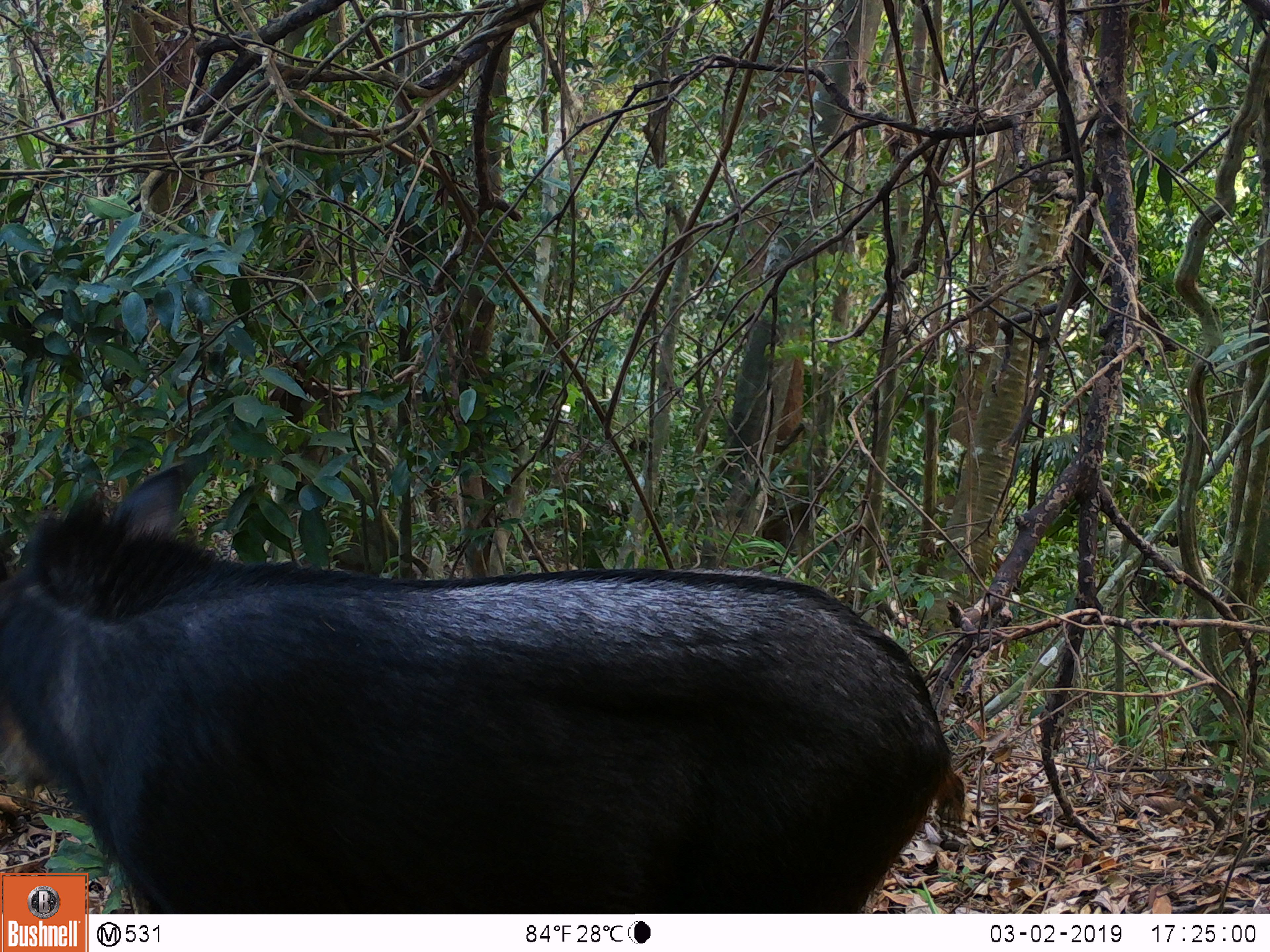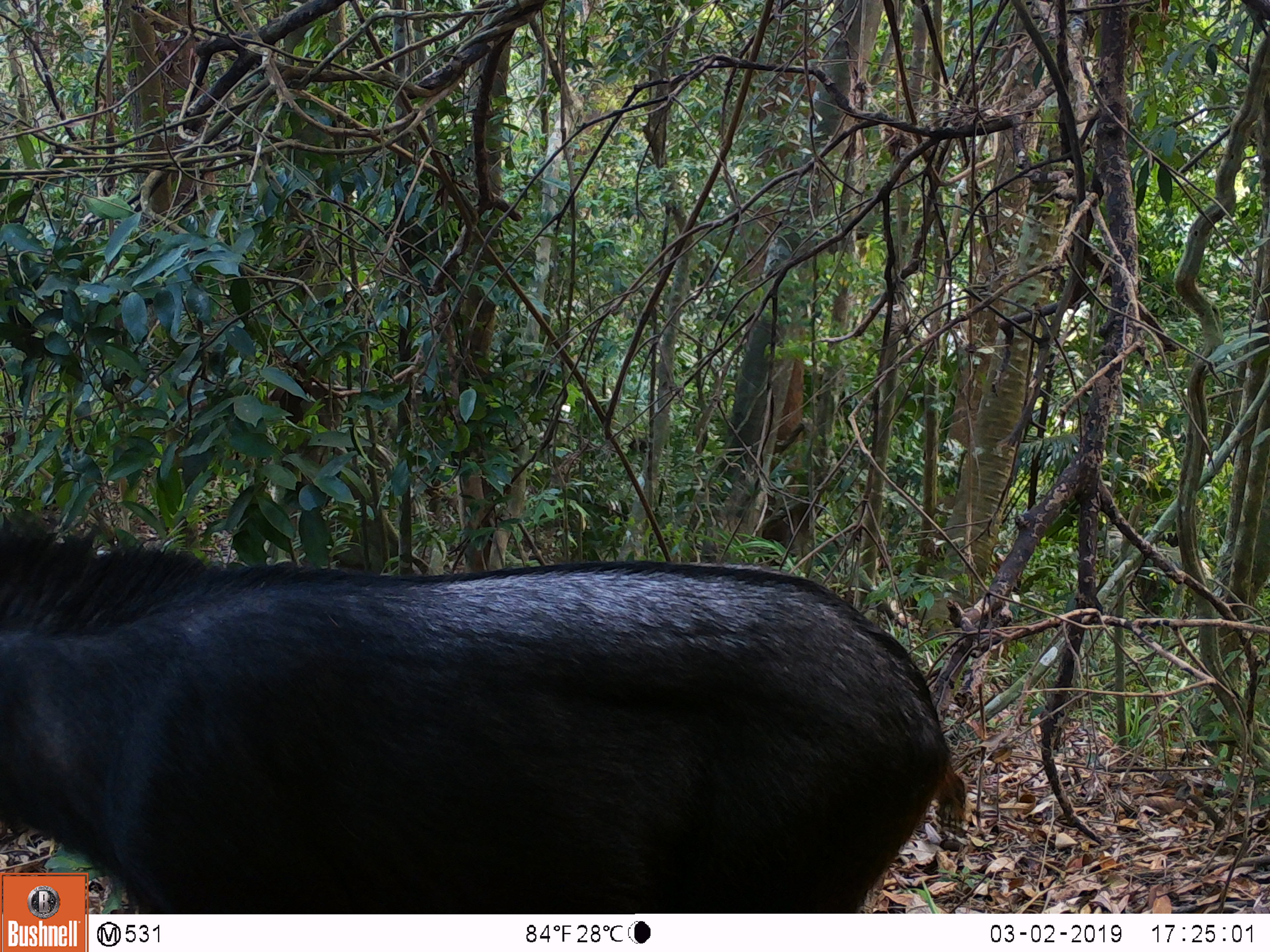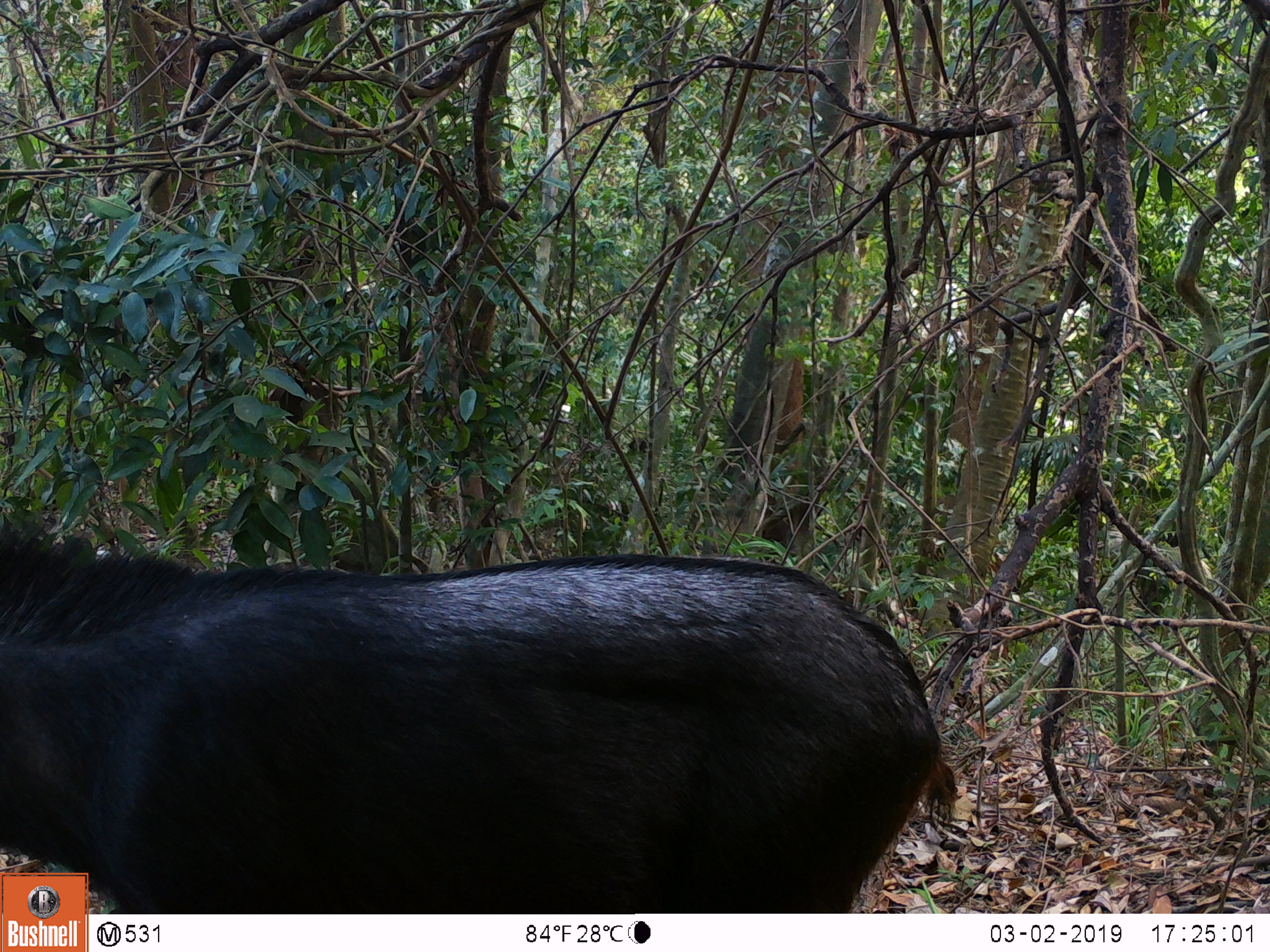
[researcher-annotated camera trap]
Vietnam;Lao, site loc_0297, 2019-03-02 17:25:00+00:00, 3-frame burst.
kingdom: Animalia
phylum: Chordata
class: Mammalia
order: Artiodactyla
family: Bovidae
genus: Capricornis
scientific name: Capricornis sumatraensis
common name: chinese serow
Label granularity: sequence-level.